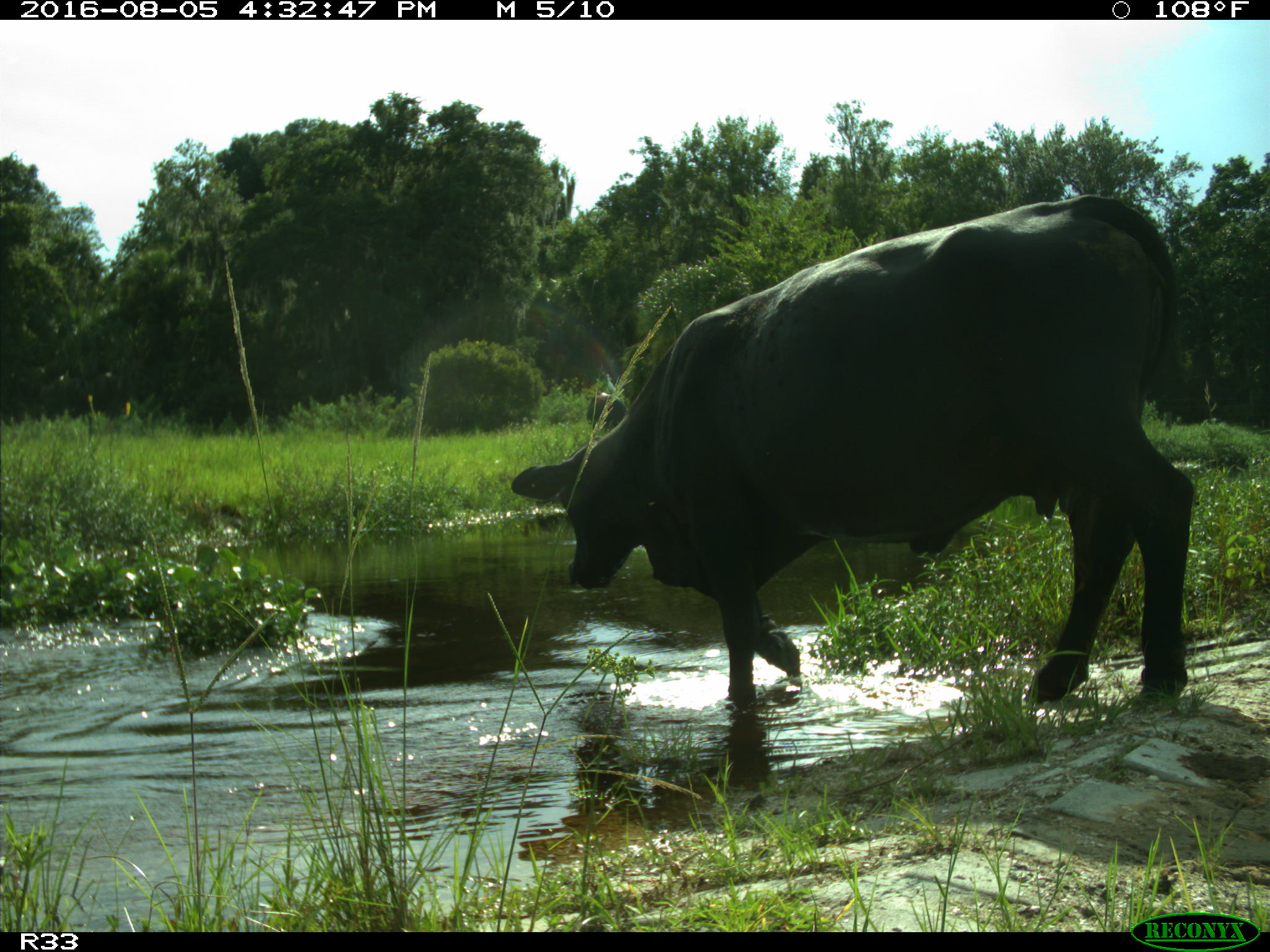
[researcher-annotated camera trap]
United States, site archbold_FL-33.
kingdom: Animalia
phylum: Chordata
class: Mammalia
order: Artiodactyla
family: Bovidae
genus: Bos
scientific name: Bos taurus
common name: domestic cow